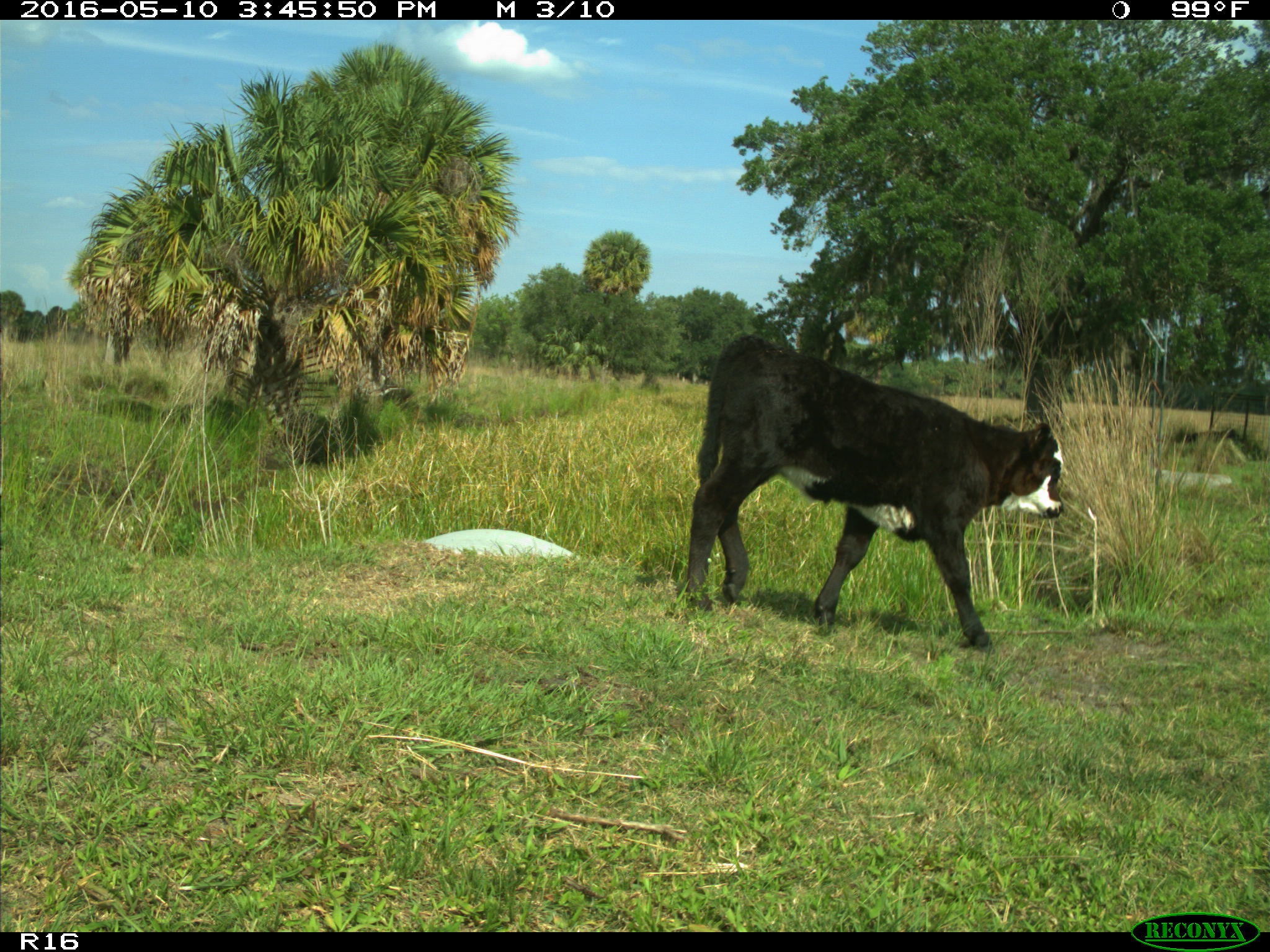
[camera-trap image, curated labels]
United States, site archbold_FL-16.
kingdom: Animalia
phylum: Chordata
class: Mammalia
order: Artiodactyla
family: Bovidae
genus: Bos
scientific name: Bos taurus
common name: domestic cow